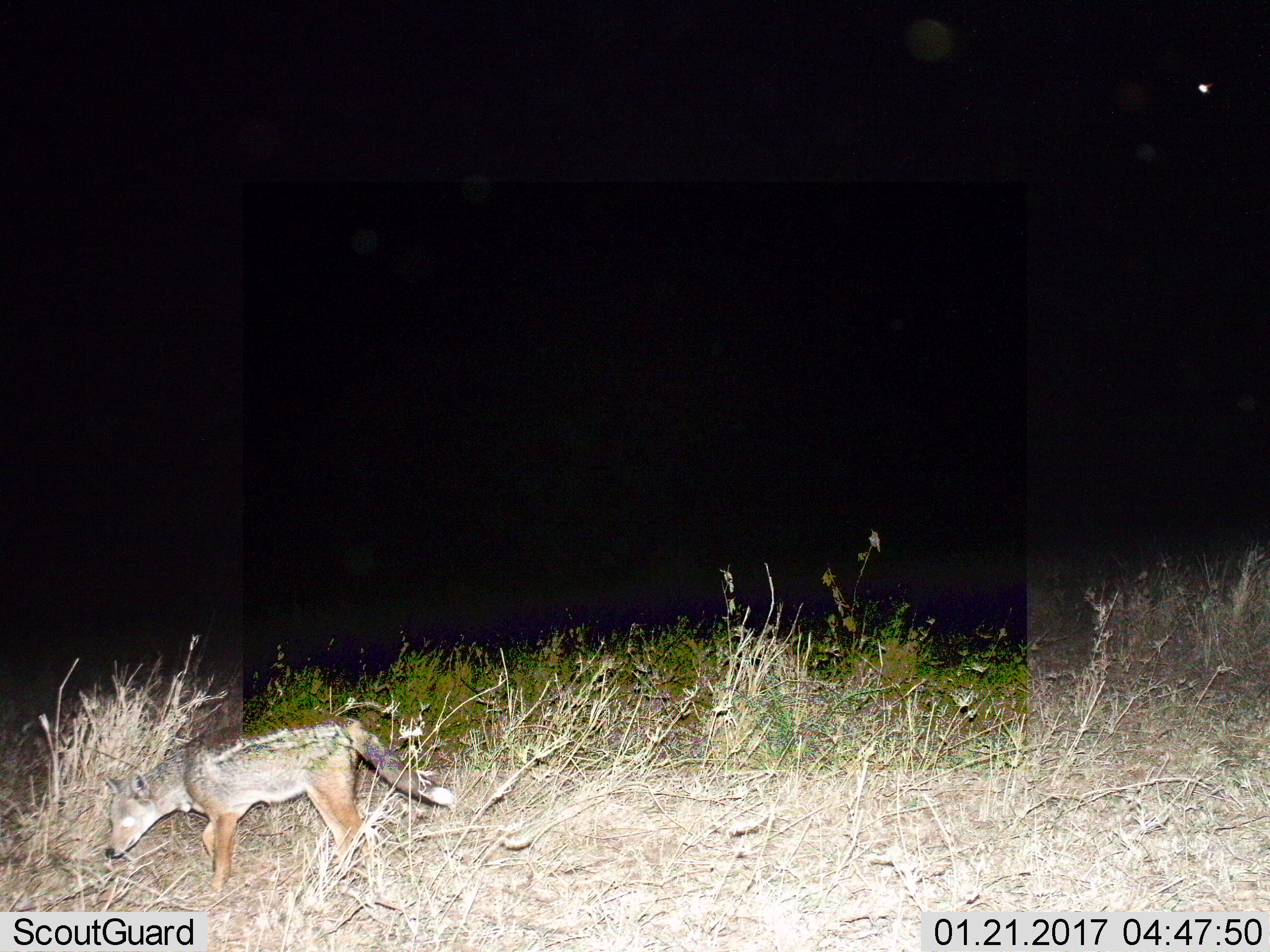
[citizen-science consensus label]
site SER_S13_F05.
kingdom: Animalia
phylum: Chordata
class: Mammalia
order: Carnivora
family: Canidae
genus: Lupulella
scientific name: Lupulella mesomelas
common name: black-backed jackal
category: jackalblackbacked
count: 1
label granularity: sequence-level